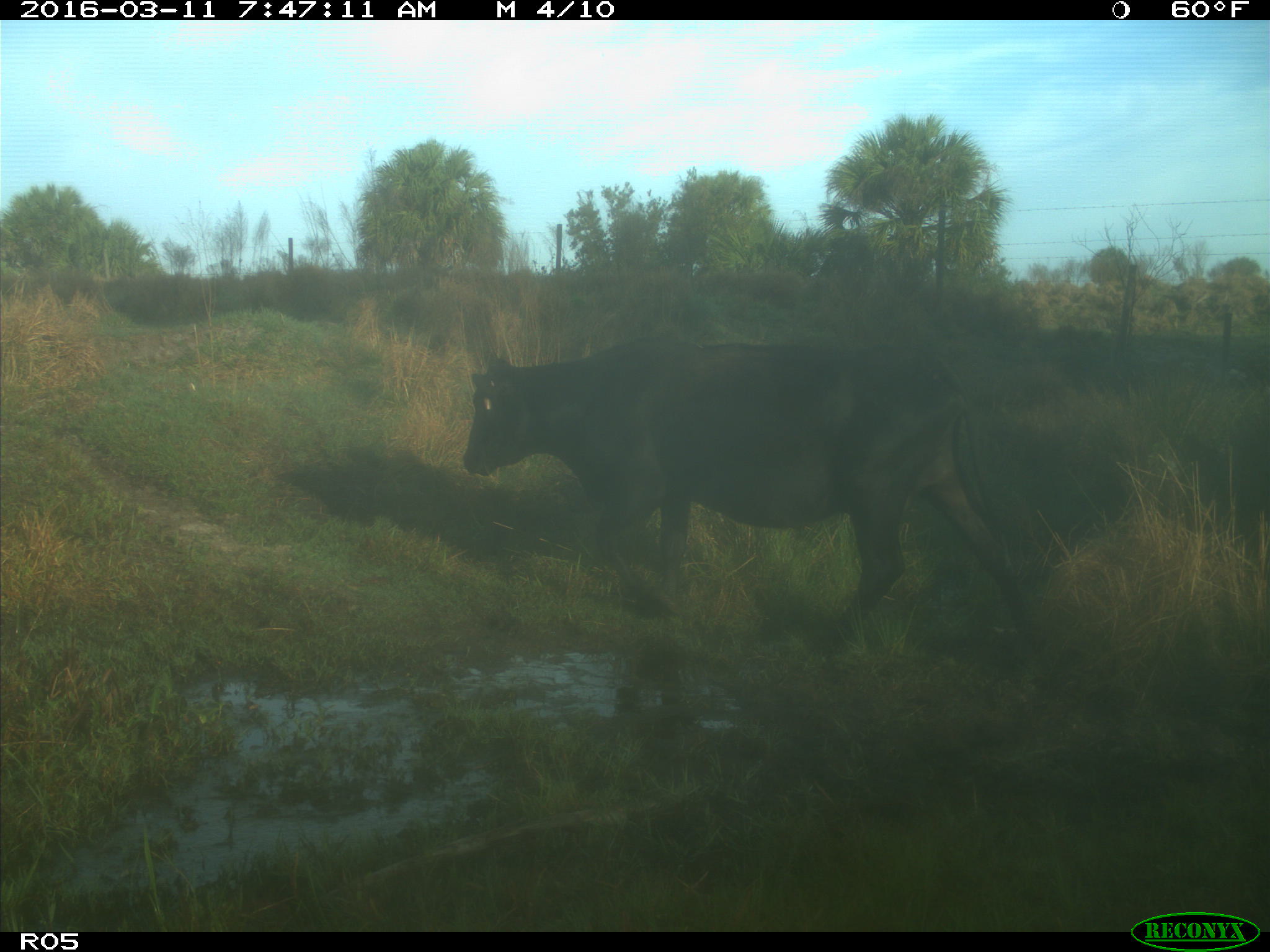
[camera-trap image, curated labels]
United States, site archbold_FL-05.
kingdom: Animalia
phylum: Chordata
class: Mammalia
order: Artiodactyla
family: Bovidae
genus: Bos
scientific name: Bos taurus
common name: domestic cow